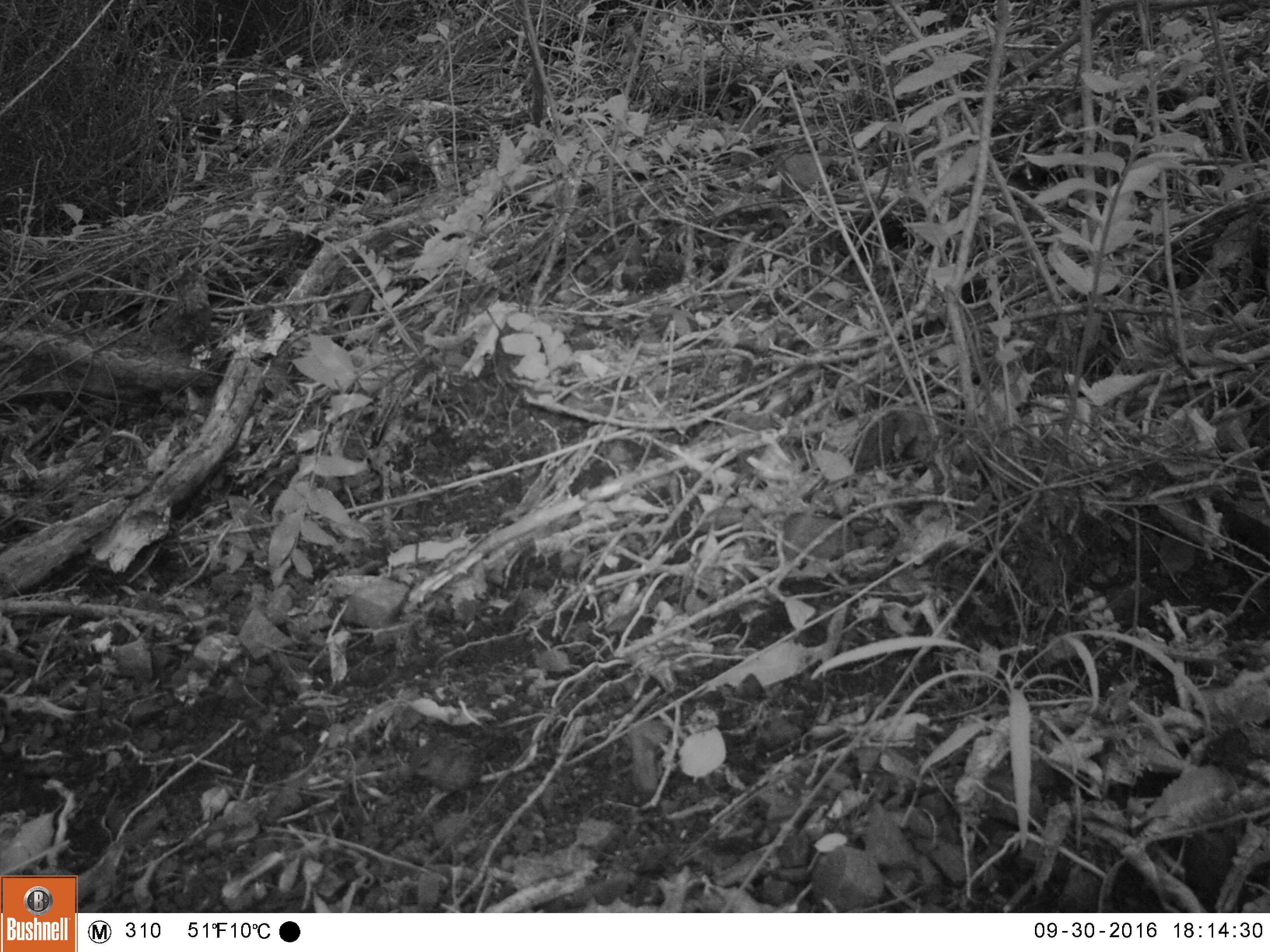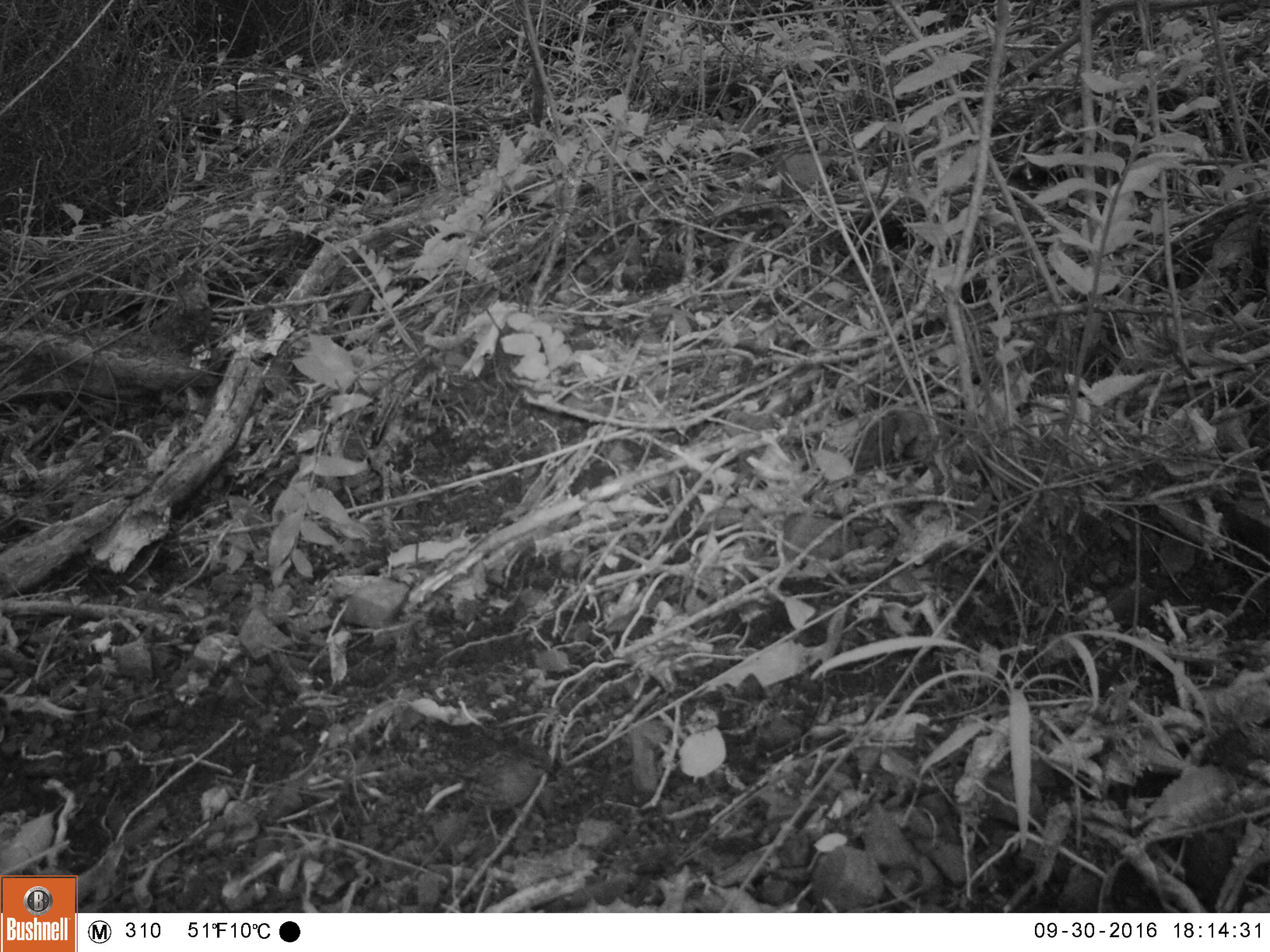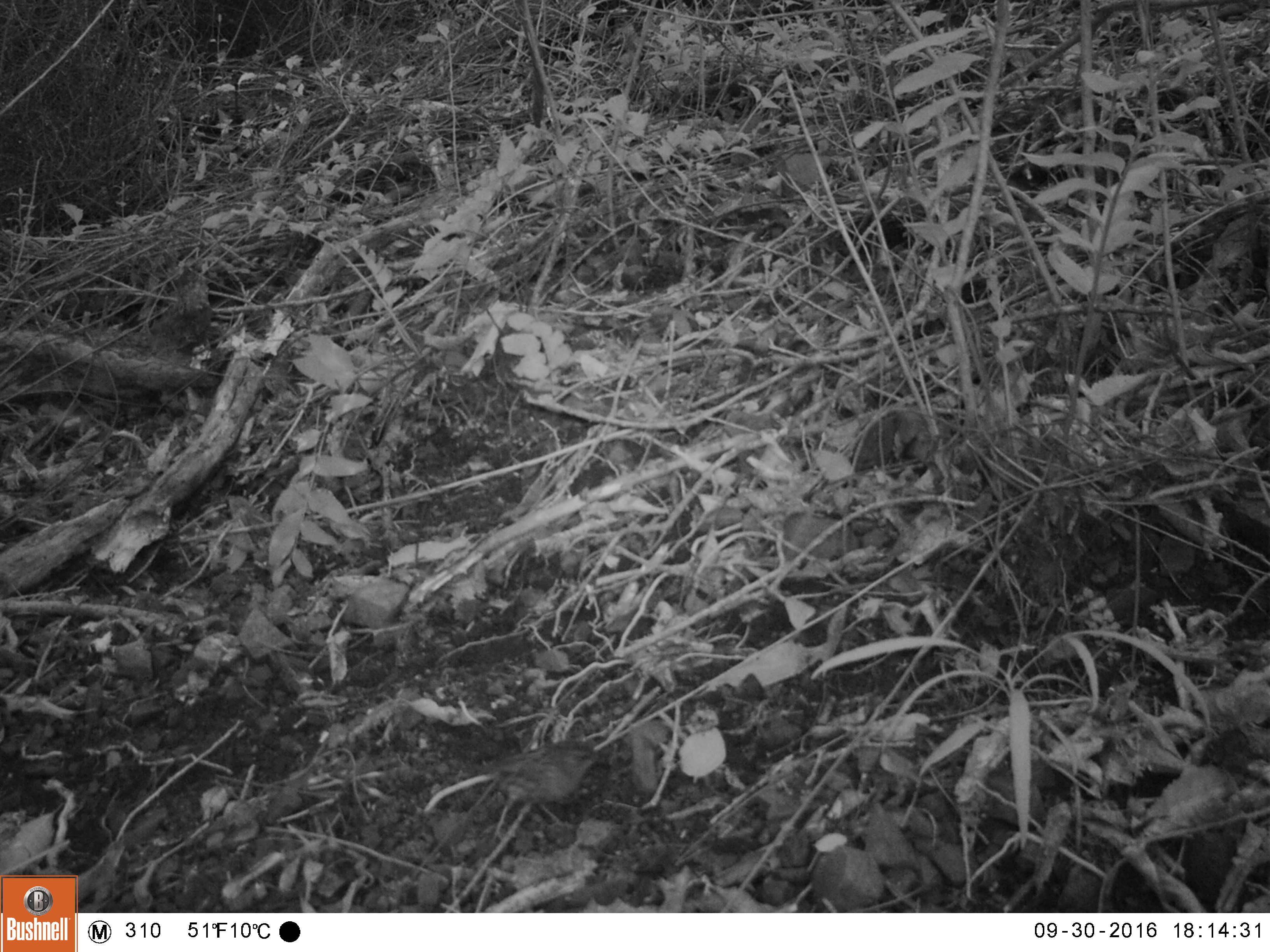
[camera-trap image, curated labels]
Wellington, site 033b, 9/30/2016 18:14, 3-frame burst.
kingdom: Animalia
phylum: Chordata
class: Aves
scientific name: Aves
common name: bird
Bird (Aves).